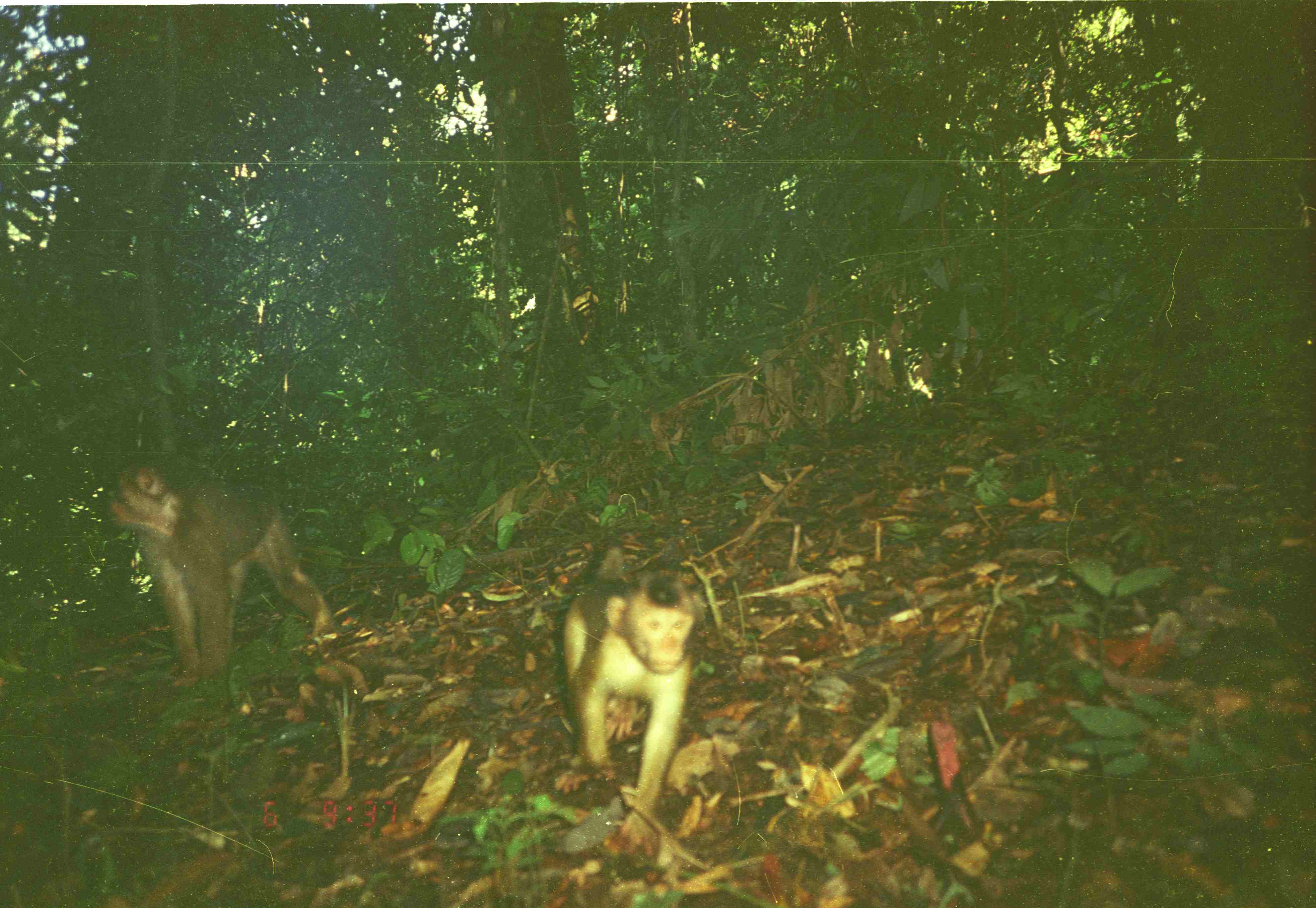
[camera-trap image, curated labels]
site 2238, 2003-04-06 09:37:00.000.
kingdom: Animalia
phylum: Chordata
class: Mammalia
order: Primates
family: Cercopithecidae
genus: Macaca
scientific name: Macaca nemestrina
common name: southern pig-tailed macaque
Macaca nemestrina (southern pig-tailed macaque), count 2.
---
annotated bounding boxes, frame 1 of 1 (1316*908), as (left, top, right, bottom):
macaca nemestrina: (103, 454, 334, 687); (554, 533, 701, 829)